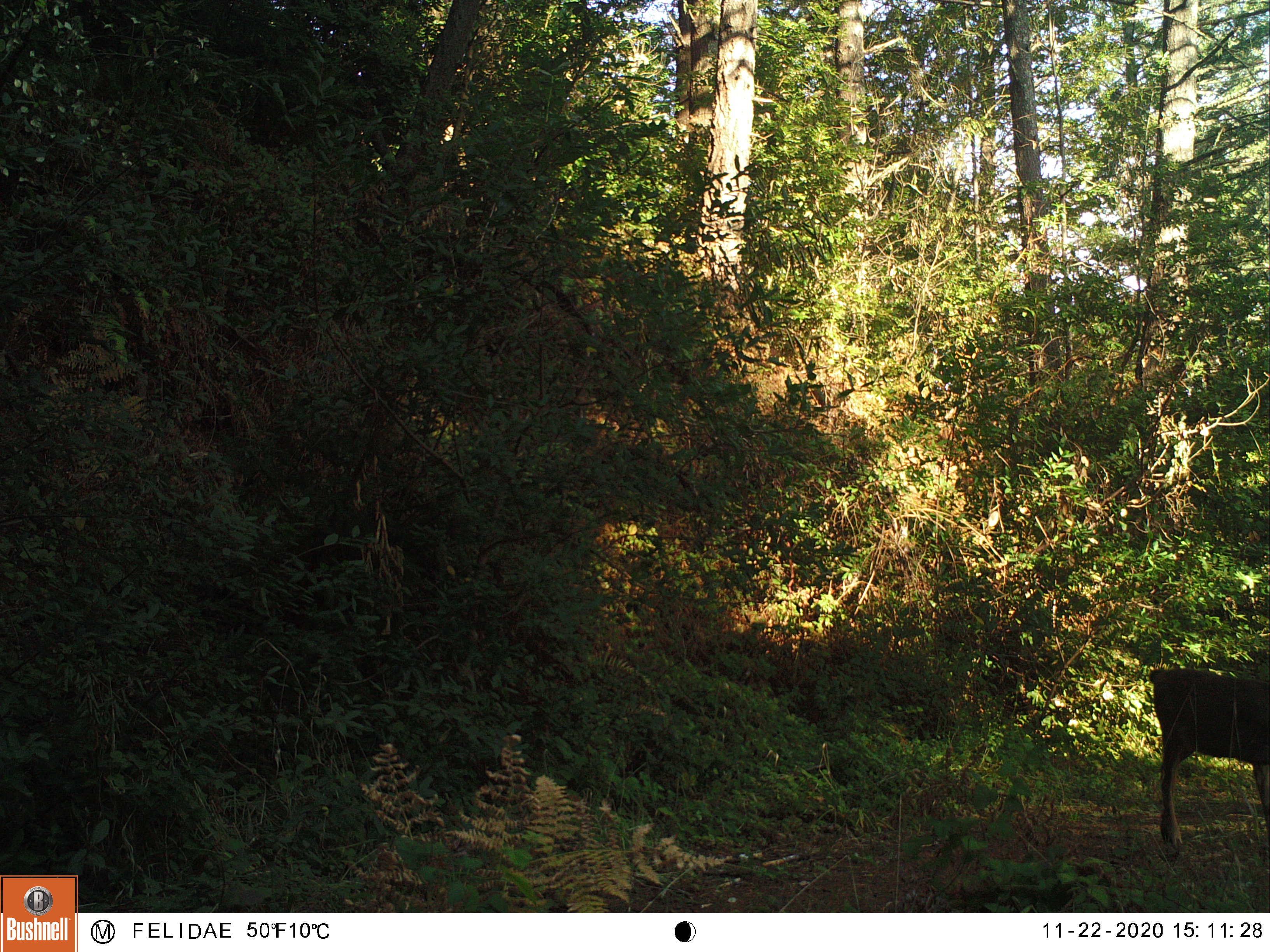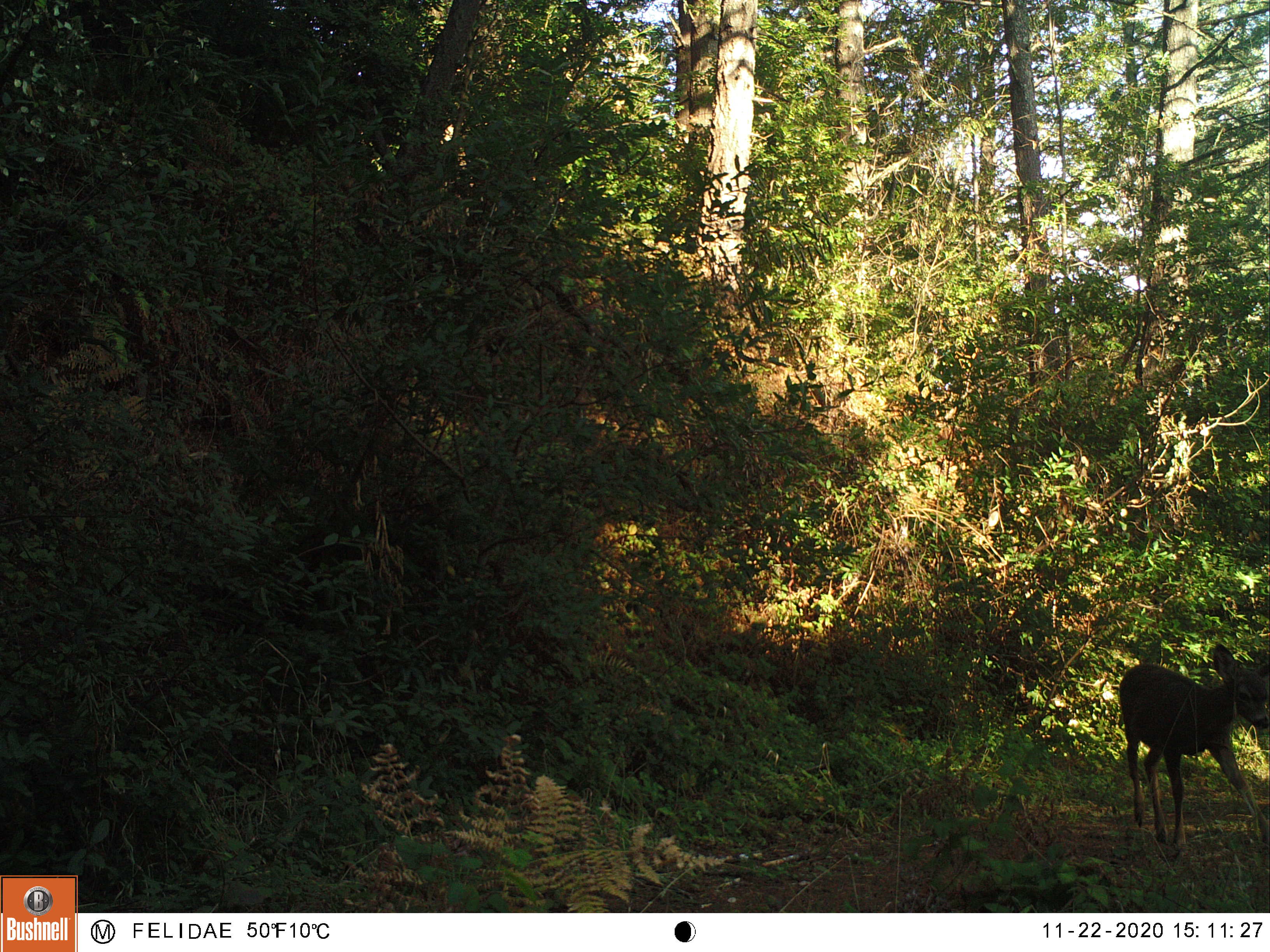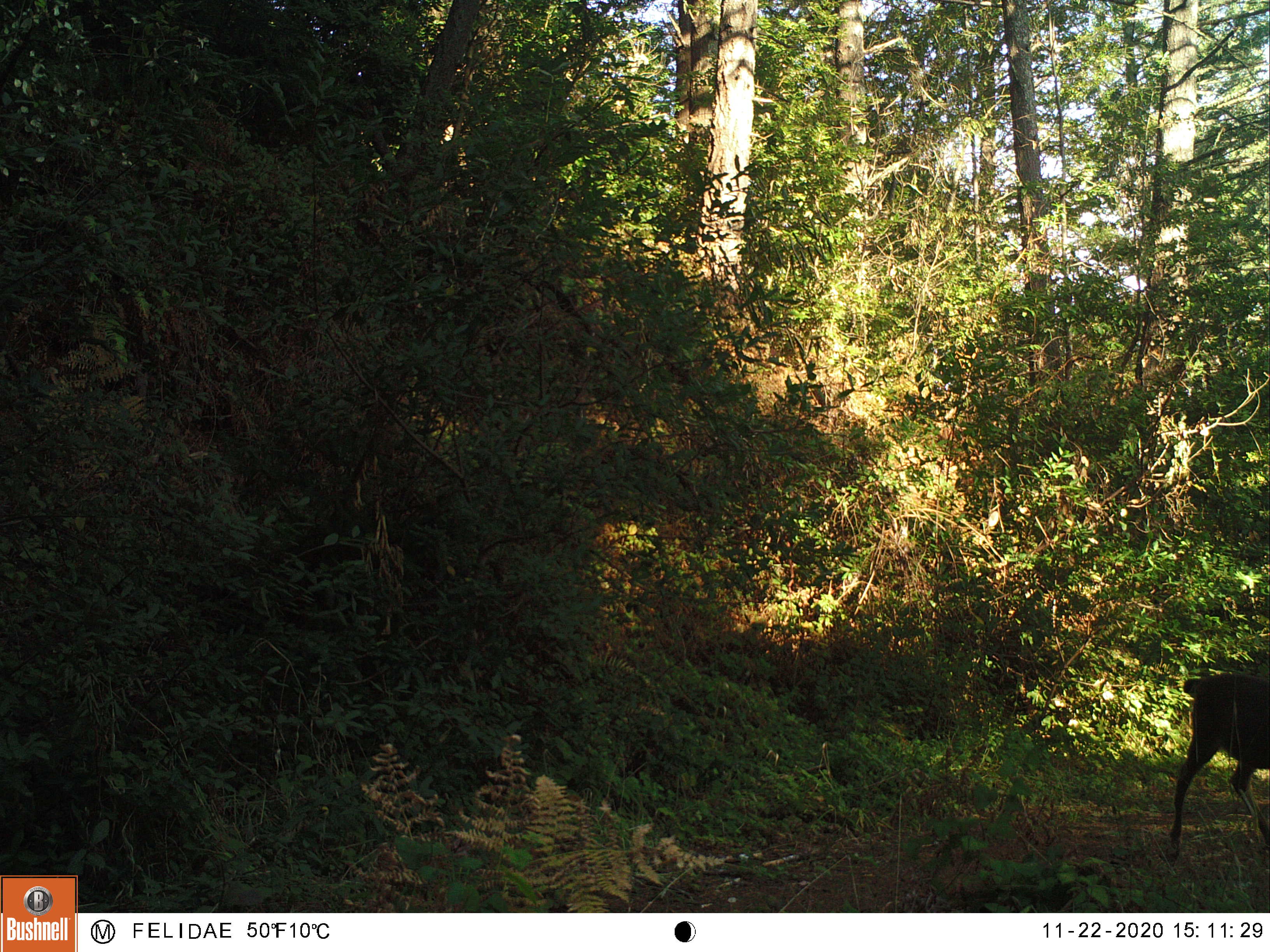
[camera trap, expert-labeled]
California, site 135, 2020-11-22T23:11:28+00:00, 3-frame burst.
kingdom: Animalia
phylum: Chordata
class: Mammalia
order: Artiodactyla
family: Cervidae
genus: Odocoileus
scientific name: Odocoileus hemionus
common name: mule deer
Mule deer (Odocoileus hemionus).